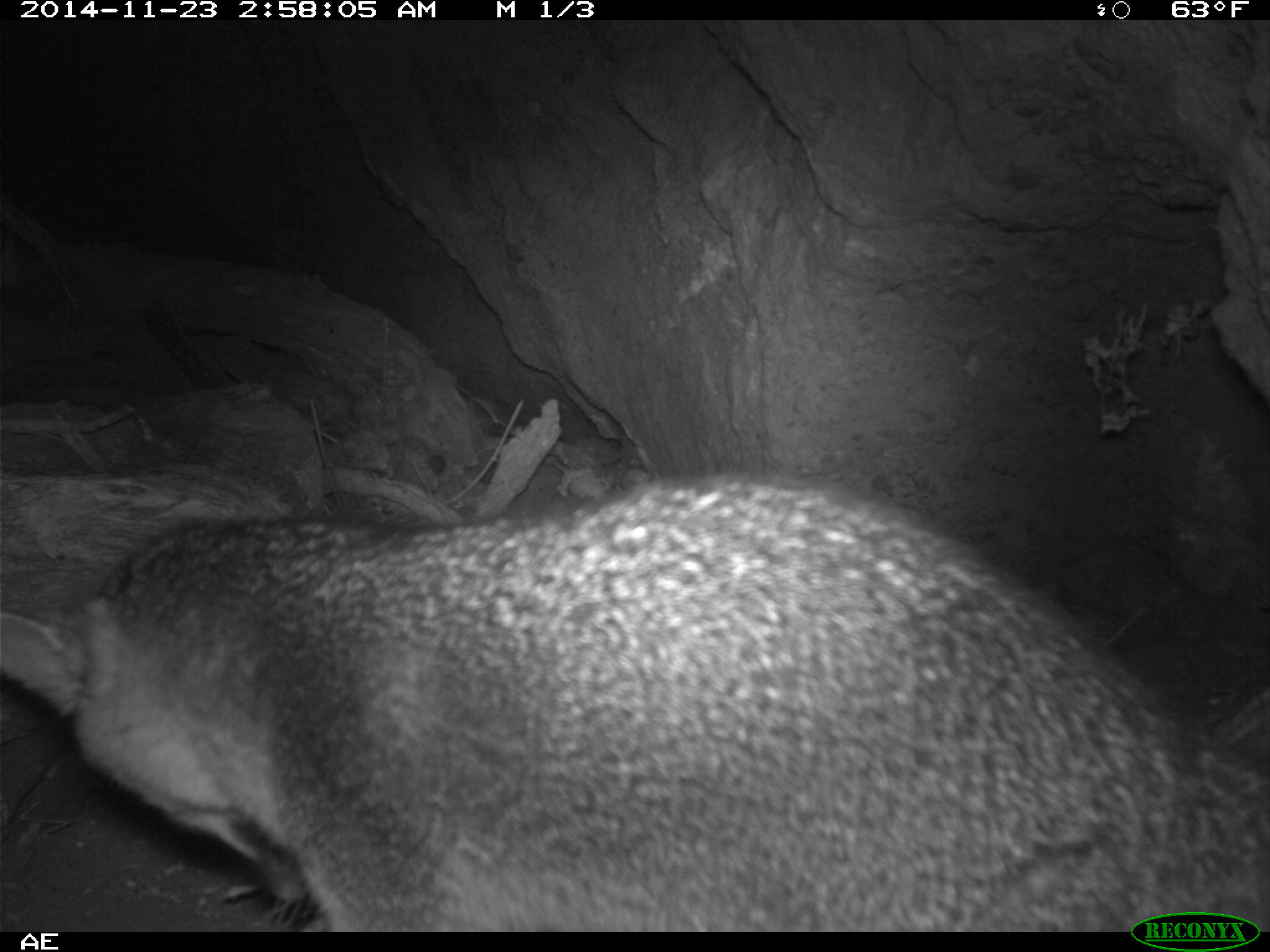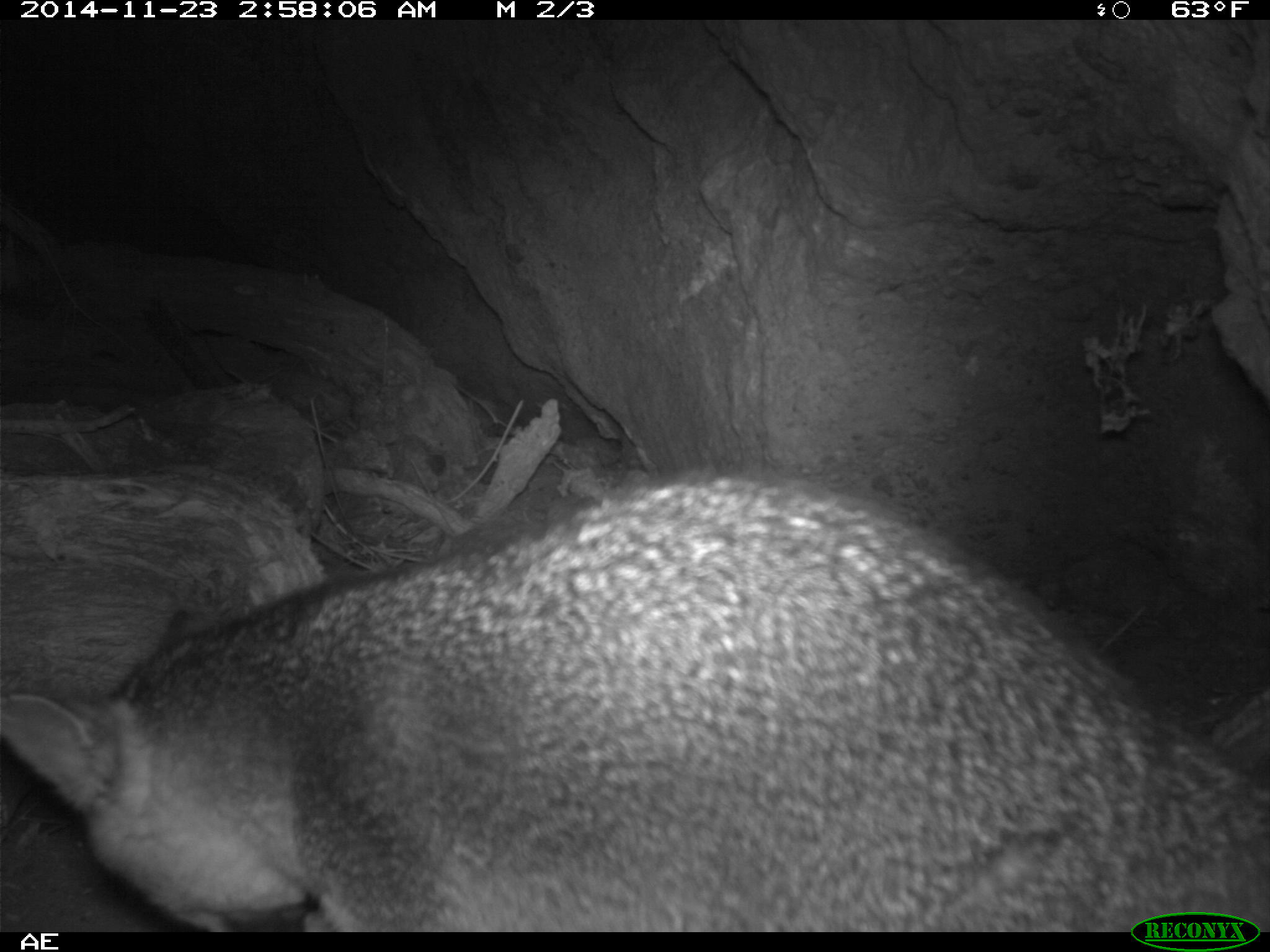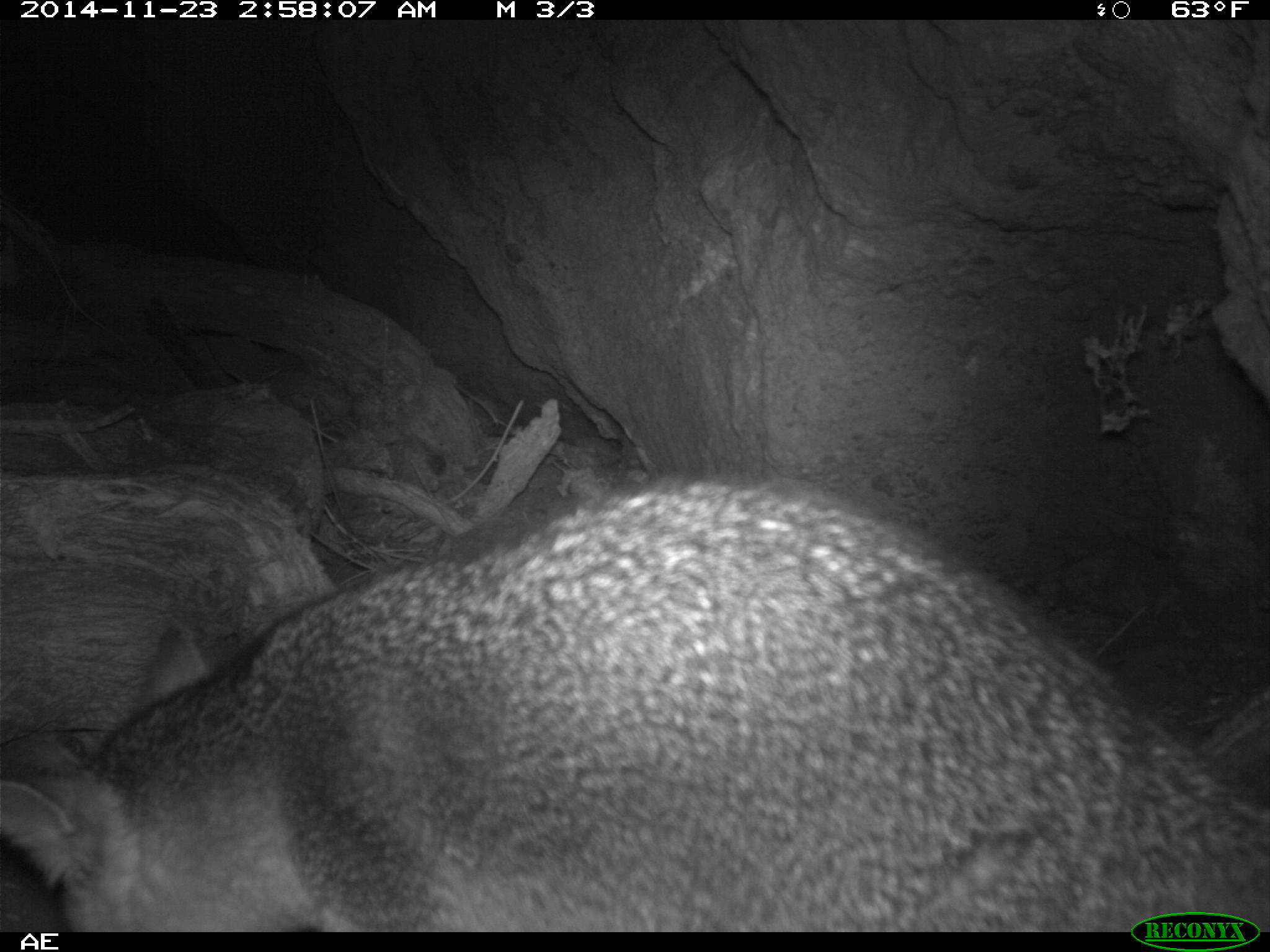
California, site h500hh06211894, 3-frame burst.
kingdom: Animalia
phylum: Chordata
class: Mammalia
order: Carnivora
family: Canidae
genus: Urocyon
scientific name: Urocyon littoralis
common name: island fox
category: fox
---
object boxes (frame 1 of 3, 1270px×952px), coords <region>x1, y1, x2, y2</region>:
fox: <region>1, 467, 1269, 931</region>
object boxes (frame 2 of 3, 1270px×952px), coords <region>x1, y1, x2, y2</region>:
fox: <region>0, 465, 1269, 932</region>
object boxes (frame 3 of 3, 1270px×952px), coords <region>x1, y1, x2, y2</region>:
fox: <region>1, 470, 1269, 932</region>